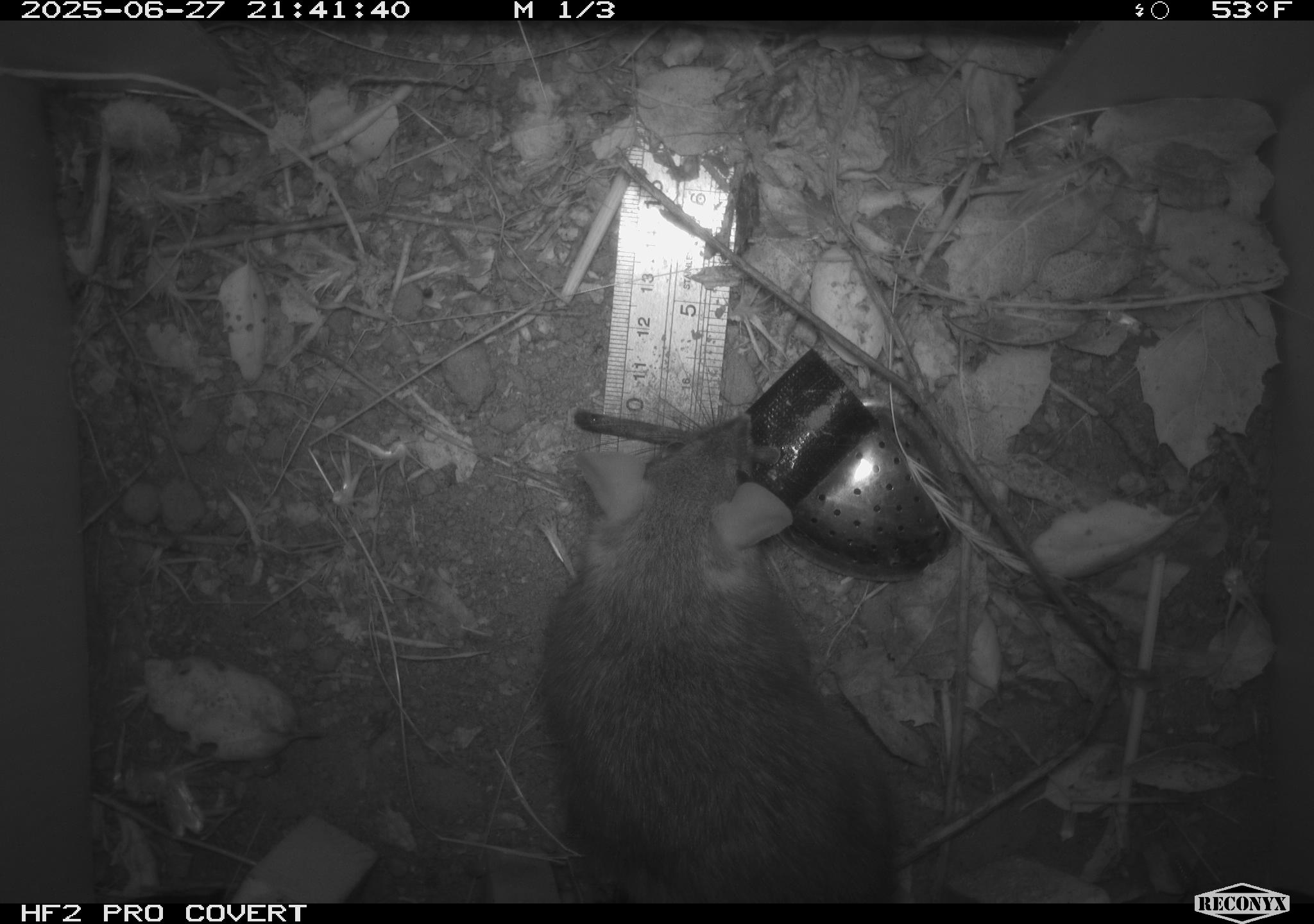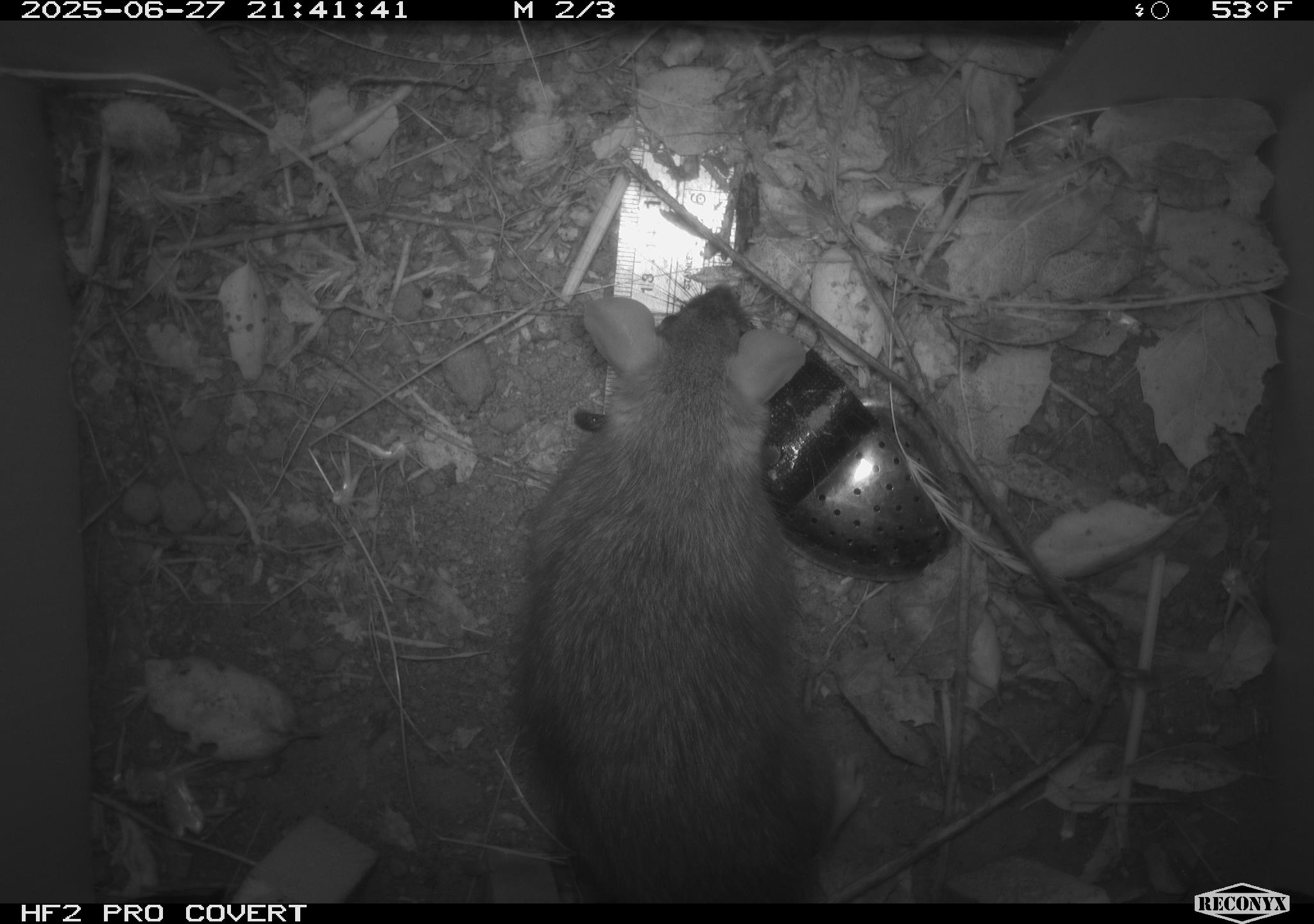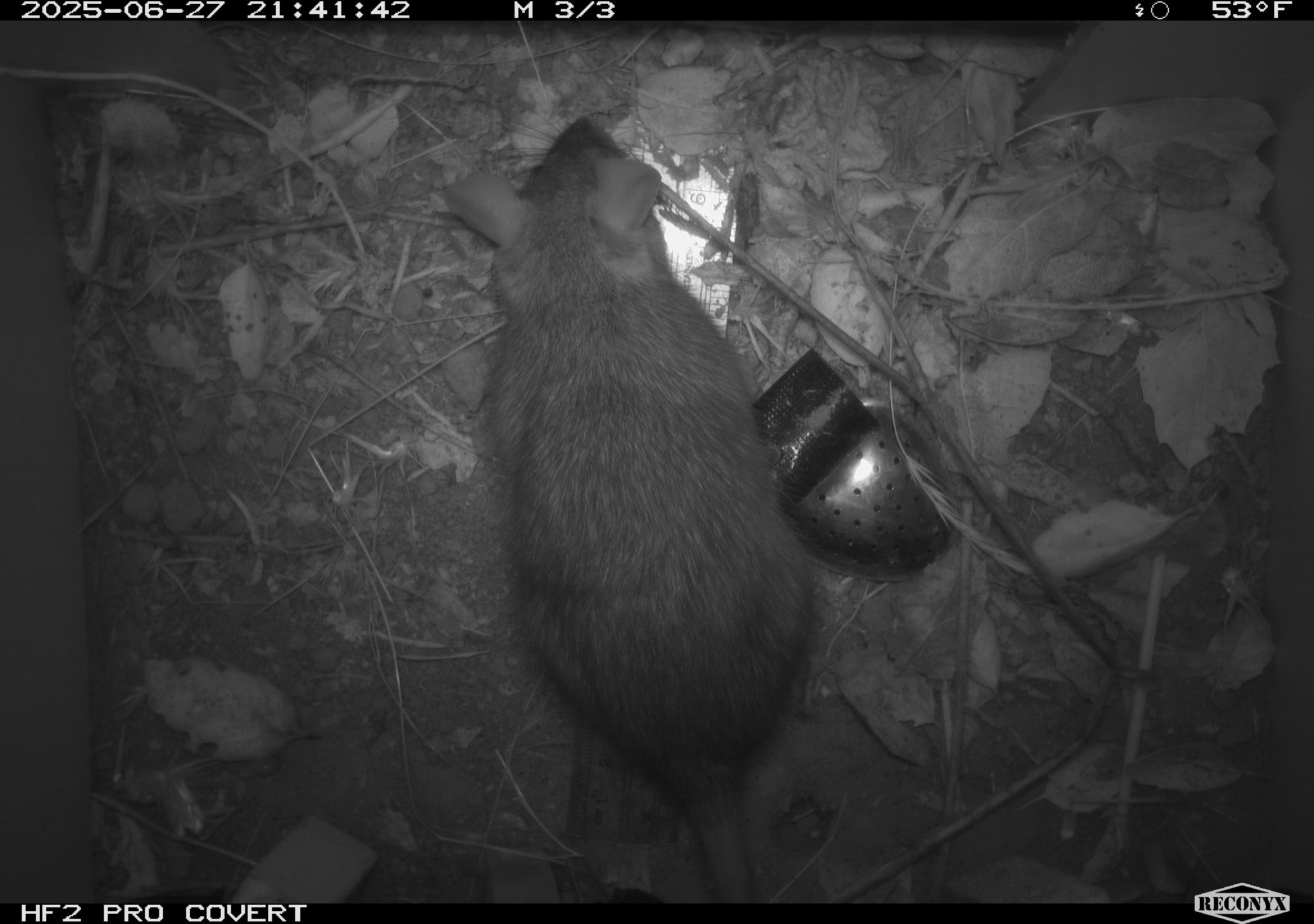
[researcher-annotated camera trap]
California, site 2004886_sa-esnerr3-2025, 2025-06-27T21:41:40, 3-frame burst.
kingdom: Animalia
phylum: Chordata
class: Mammalia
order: Rodentia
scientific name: Rodentia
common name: rodent